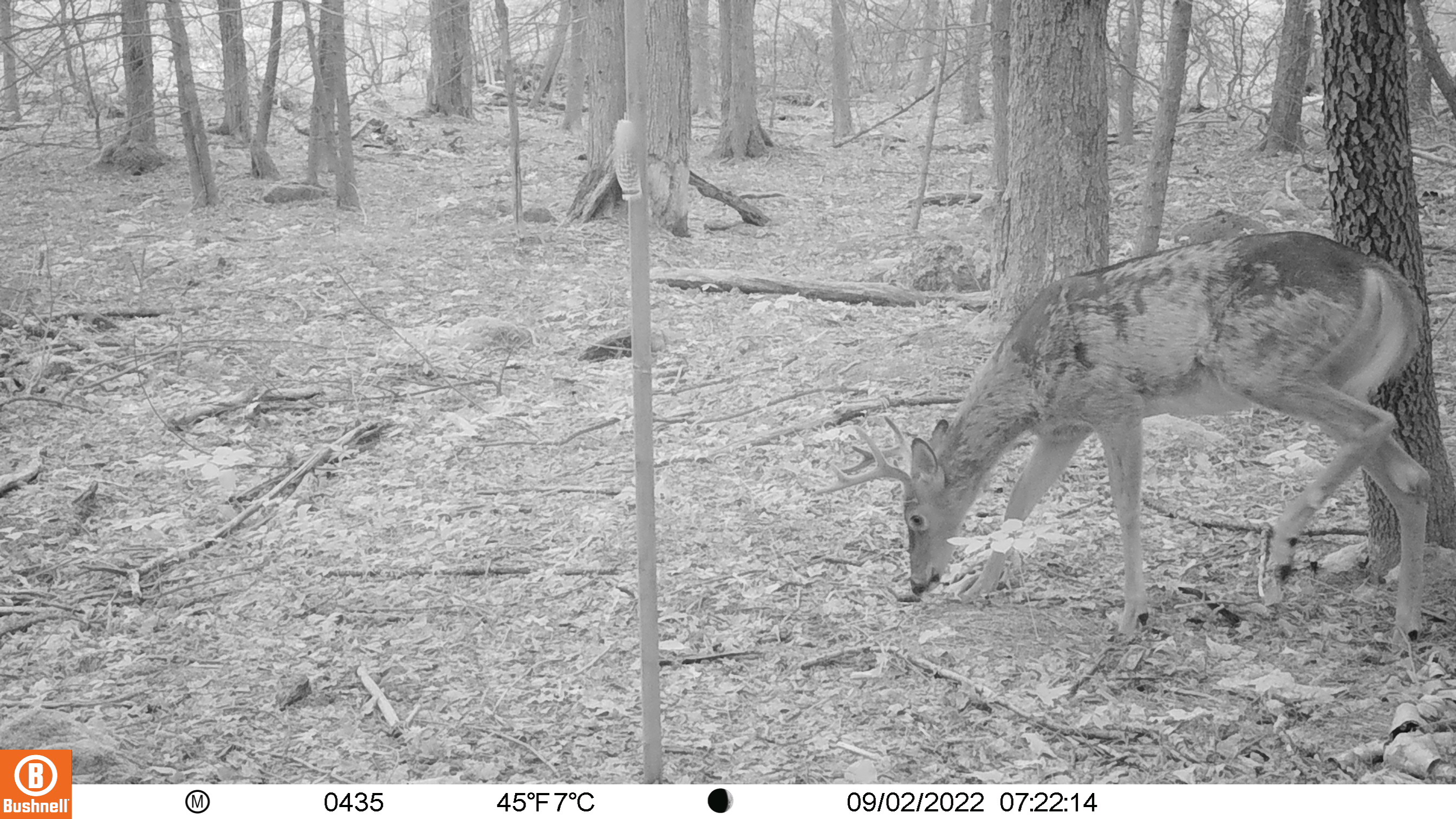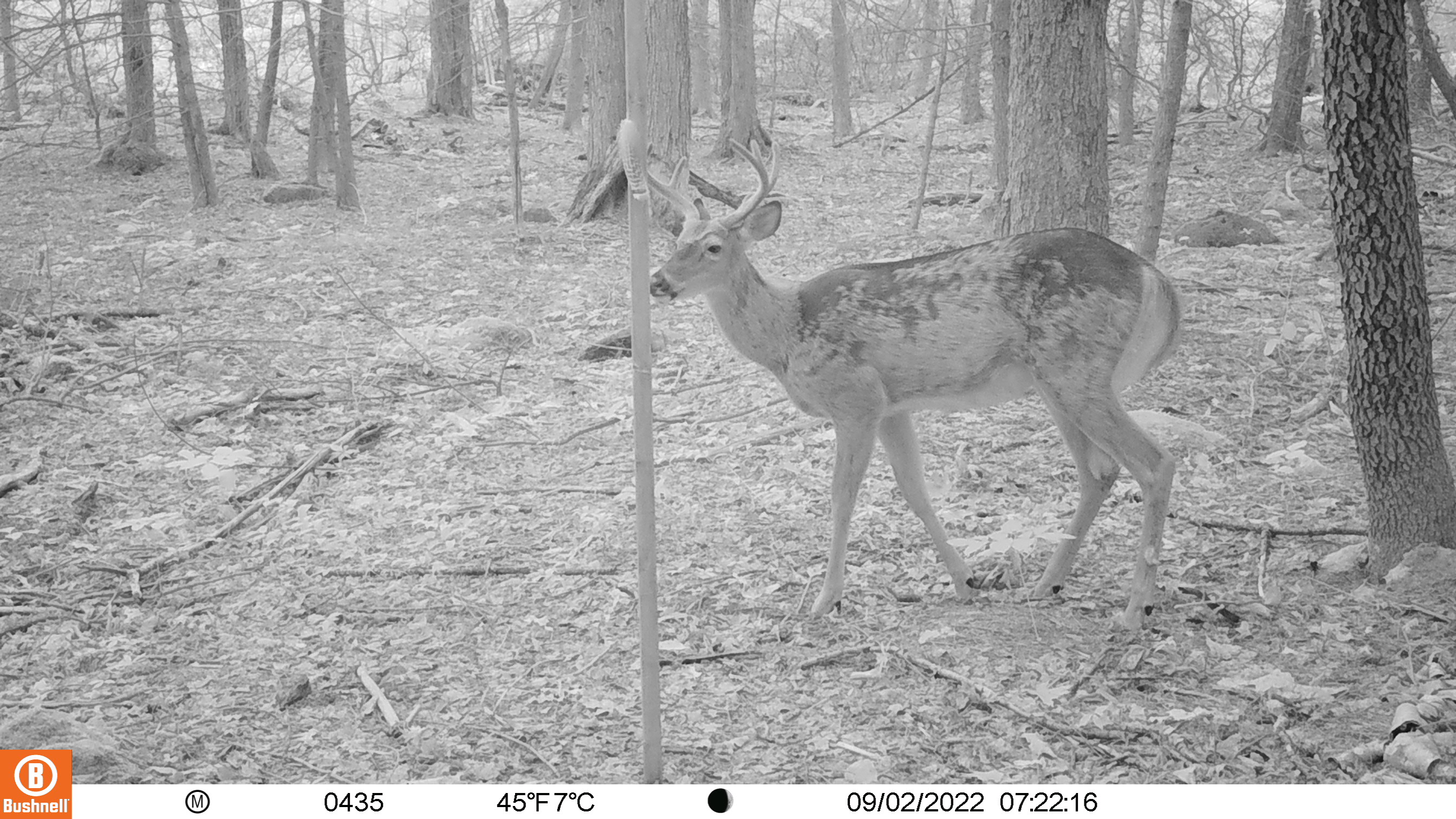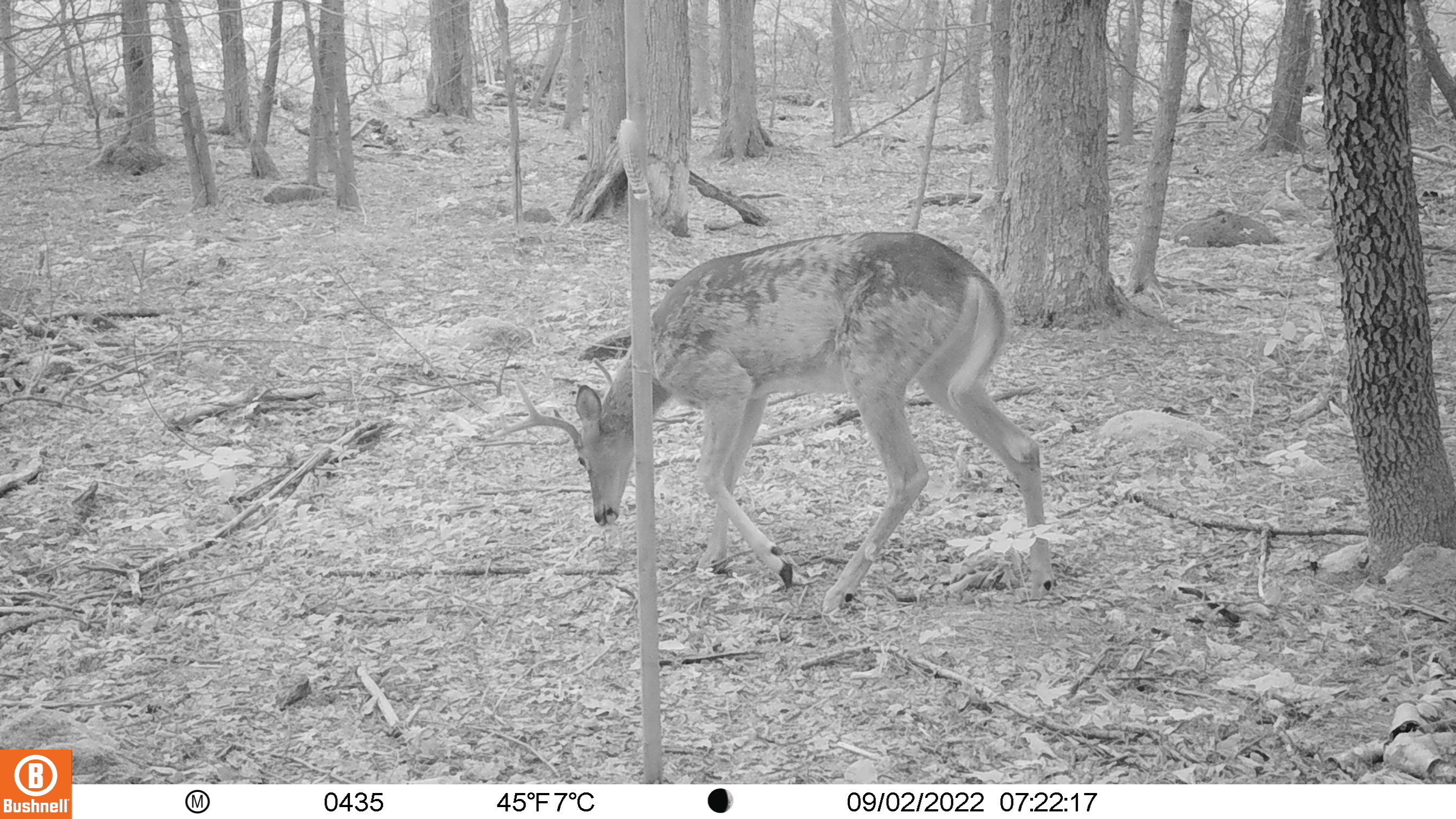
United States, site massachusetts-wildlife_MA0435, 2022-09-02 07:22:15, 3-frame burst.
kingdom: Animalia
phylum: Chordata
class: Mammalia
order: Artiodactyla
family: Cervidae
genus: Odocoileus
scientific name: Odocoileus virginianus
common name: white-tailed deer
White-tailed deer (Odocoileus virginianus).